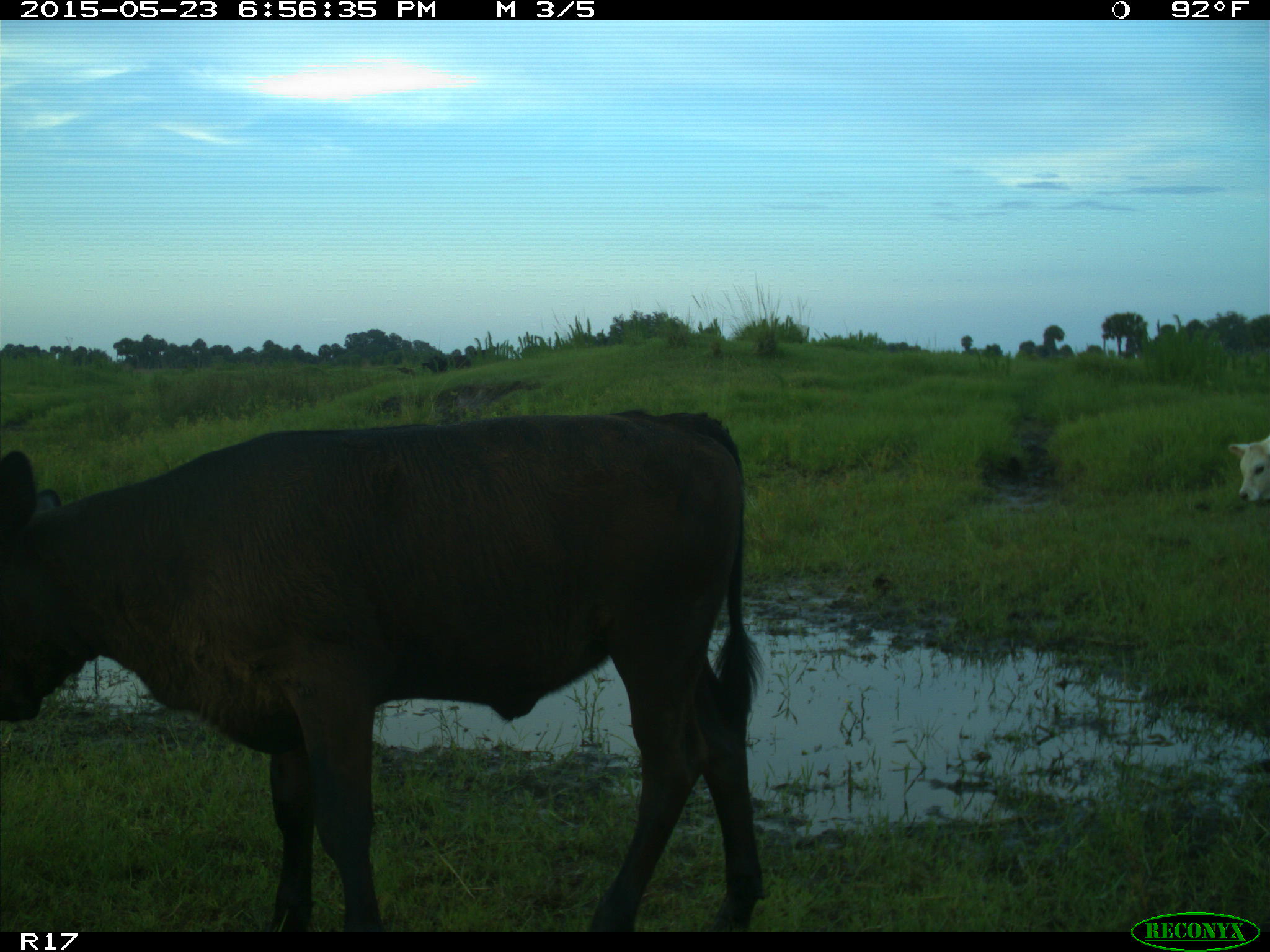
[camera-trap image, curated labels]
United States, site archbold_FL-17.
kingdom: Animalia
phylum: Chordata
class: Mammalia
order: Artiodactyla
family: Bovidae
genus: Bos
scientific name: Bos taurus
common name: domestic cow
Bos taurus (domestic cow).